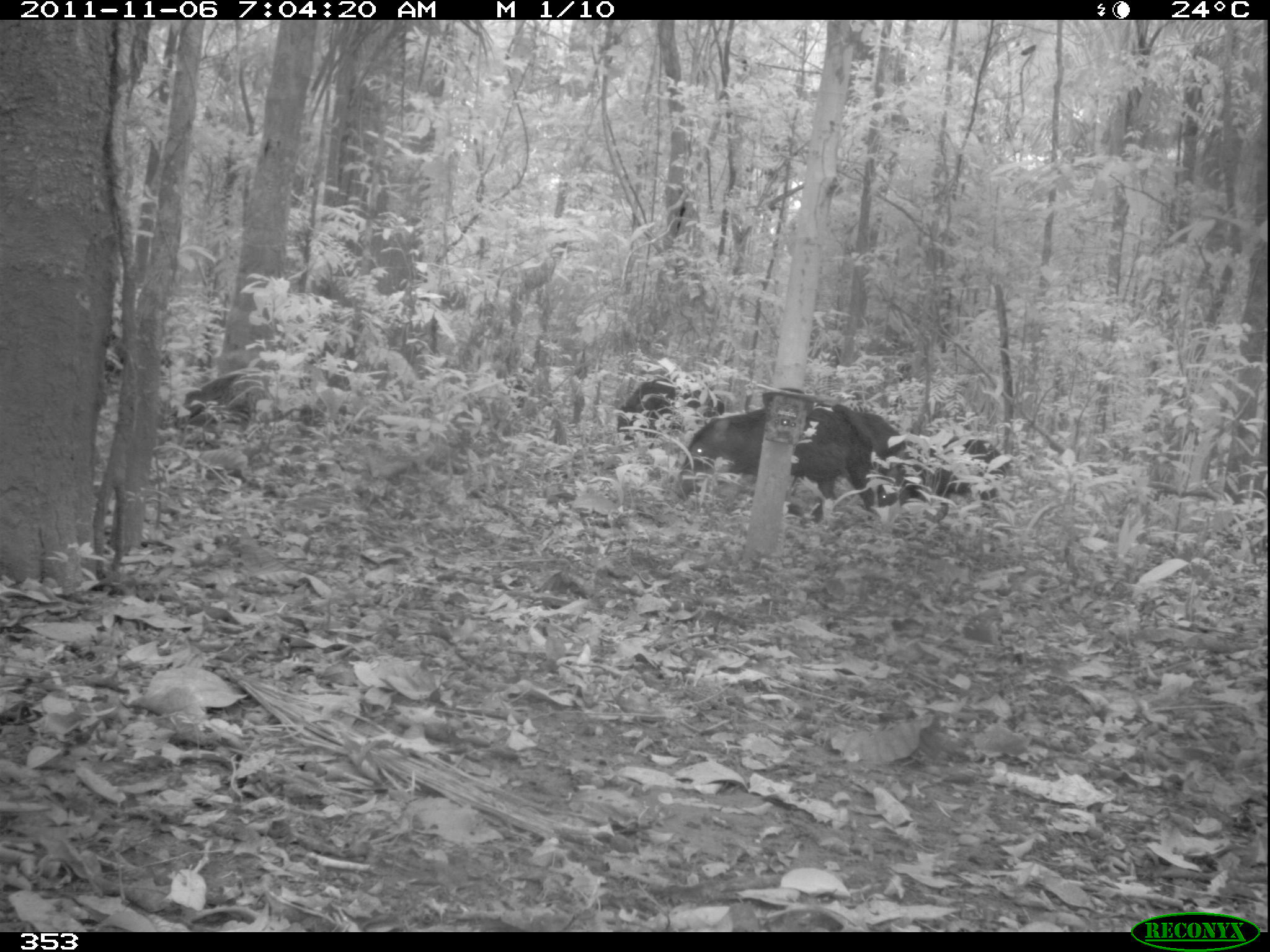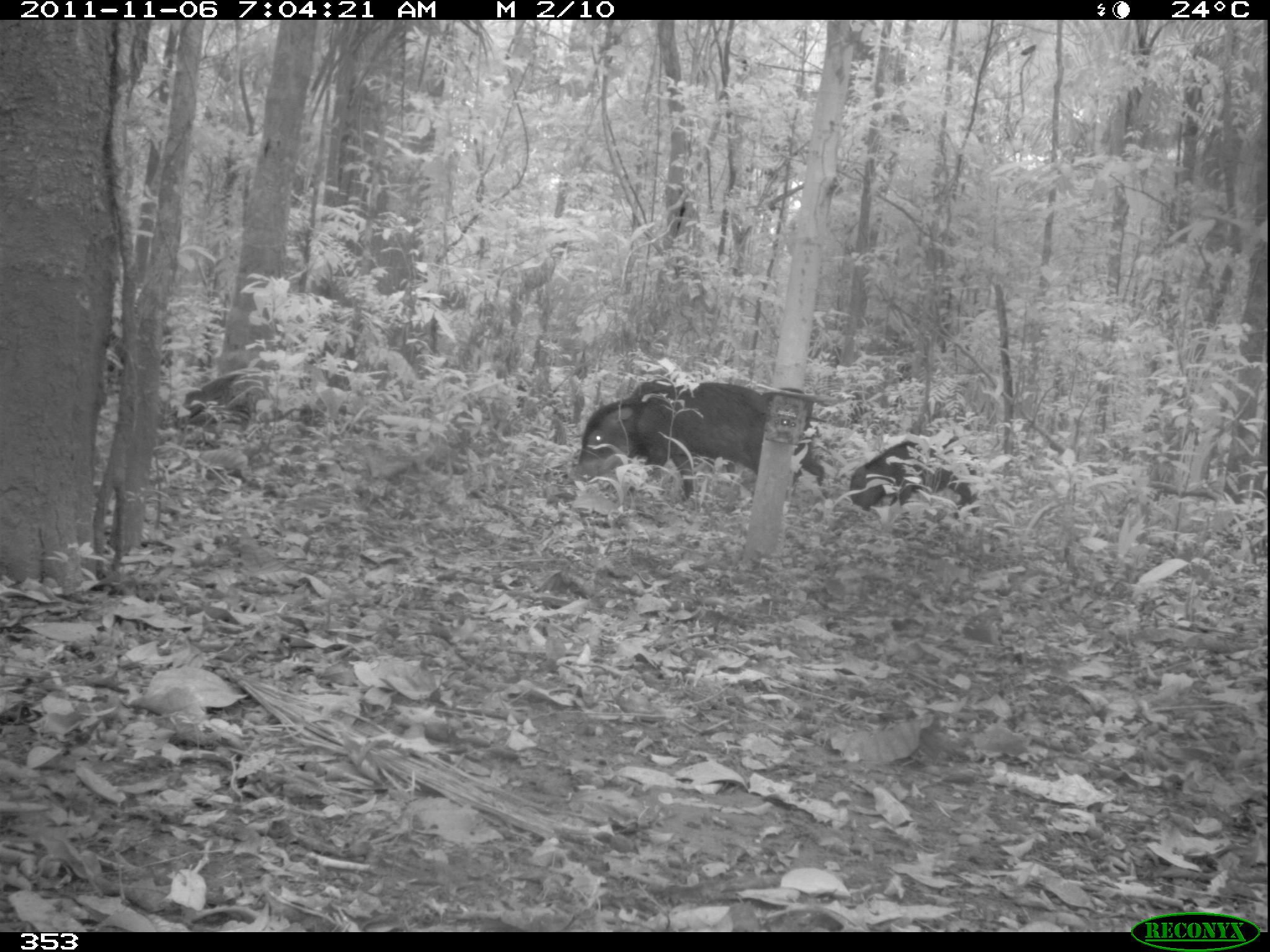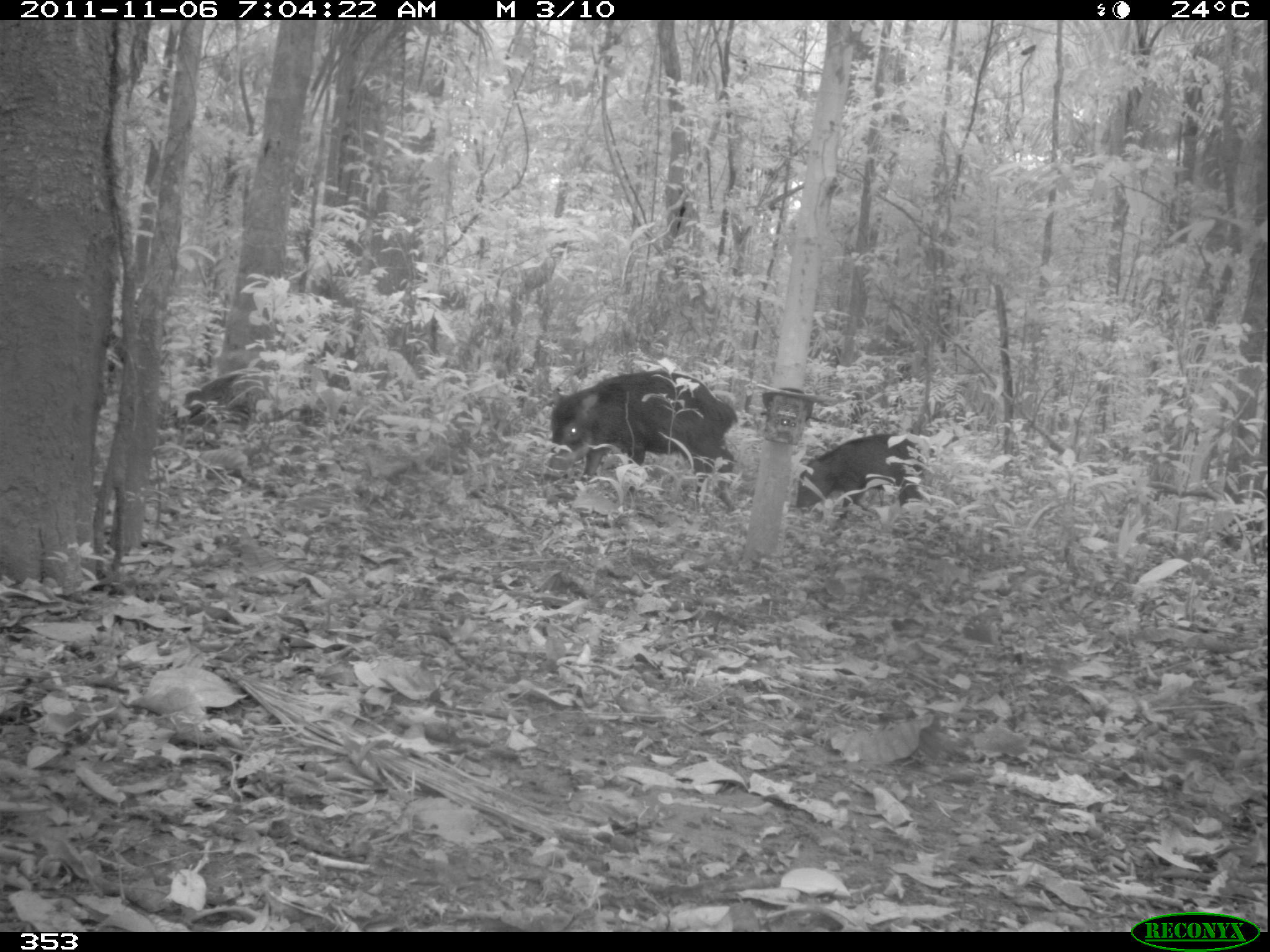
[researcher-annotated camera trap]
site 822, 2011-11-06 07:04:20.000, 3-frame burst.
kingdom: Animalia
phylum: Chordata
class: Mammalia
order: Artiodactyla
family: Tayassuidae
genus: Tayassu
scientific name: Tayassu pecari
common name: white-lipped peccary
Tayassu pecari (white-lipped peccary).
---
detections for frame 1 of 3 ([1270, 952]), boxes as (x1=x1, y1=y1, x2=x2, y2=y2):
tayassu pecari: (x1=676, y1=402, x2=877, y2=522); (x1=877, y1=427, x2=1009, y2=520); (x1=615, y1=381, x2=725, y2=448); (x1=856, y1=410, x2=906, y2=475)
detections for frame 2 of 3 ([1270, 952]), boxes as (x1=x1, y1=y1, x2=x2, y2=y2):
tayassu pecari: (x1=567, y1=379, x2=767, y2=506); (x1=630, y1=378, x2=831, y2=499); (x1=847, y1=436, x2=981, y2=516)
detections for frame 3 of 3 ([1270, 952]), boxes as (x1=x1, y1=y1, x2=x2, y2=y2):
tayassu pecari: (x1=545, y1=368, x2=738, y2=512); (x1=796, y1=433, x2=935, y2=523)